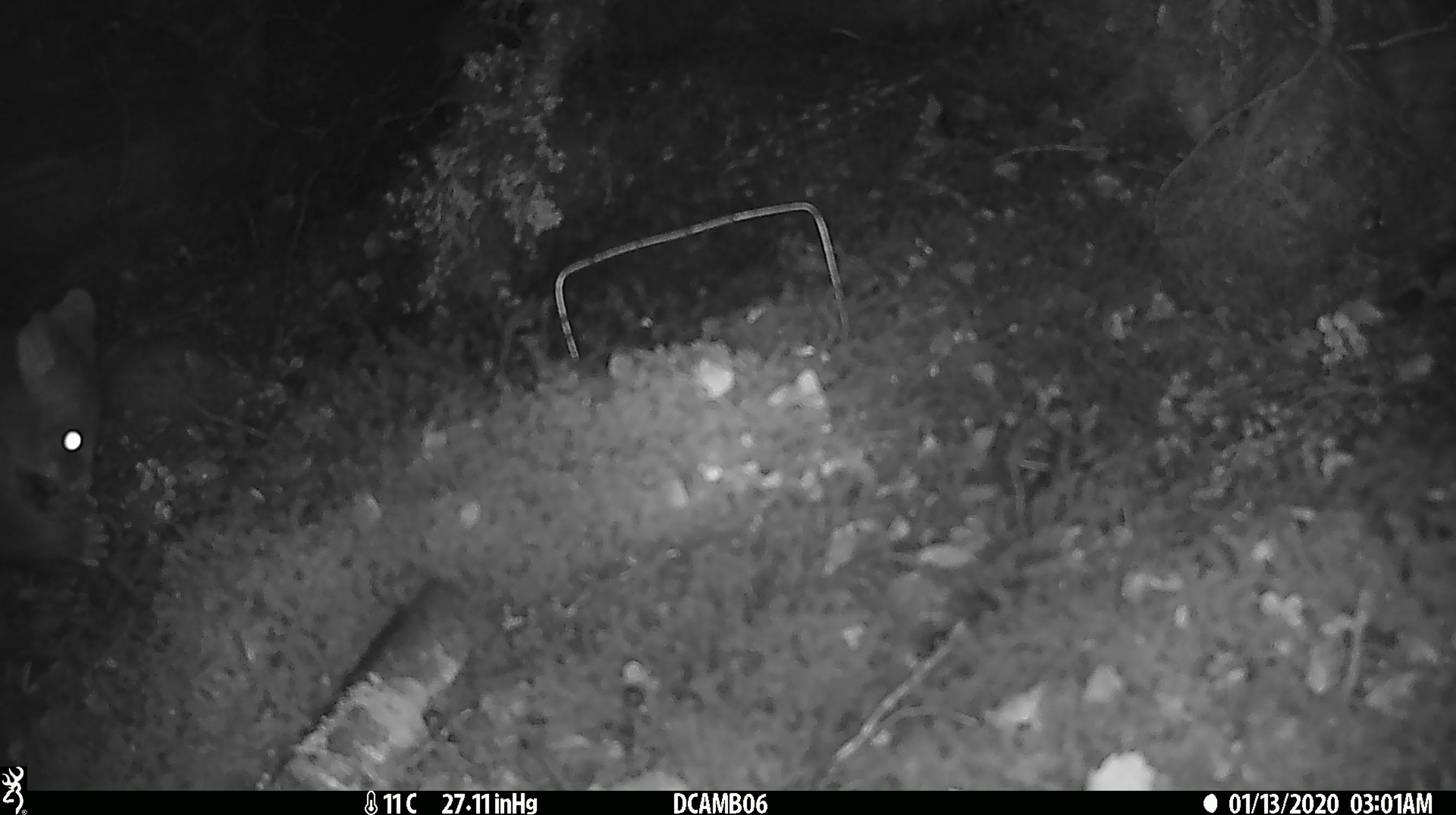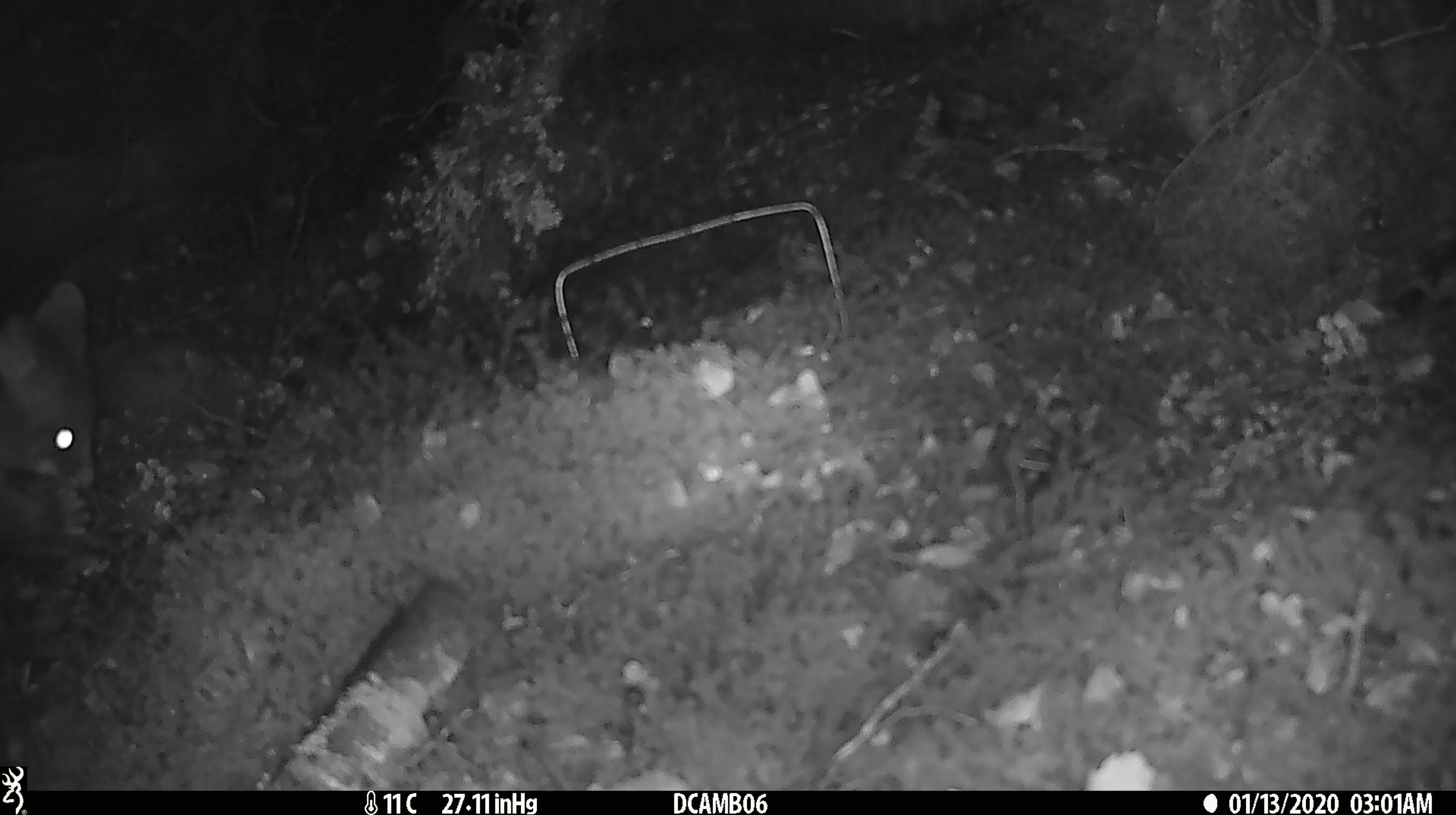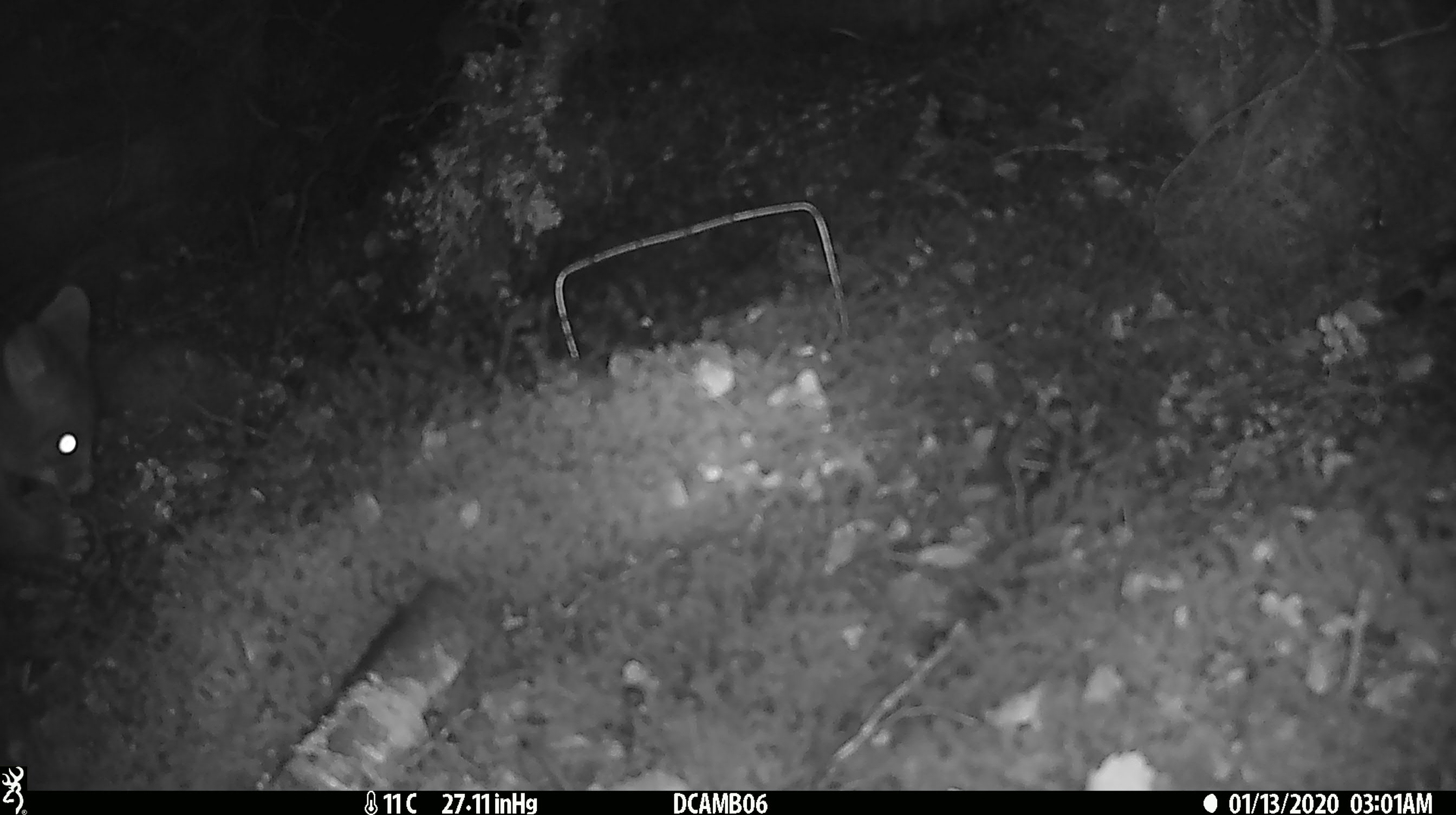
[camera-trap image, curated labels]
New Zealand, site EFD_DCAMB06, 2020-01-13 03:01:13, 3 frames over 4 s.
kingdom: Animalia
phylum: Chordata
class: Mammalia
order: Diprotodontia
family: Phalangeridae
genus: Trichosurus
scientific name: Trichosurus vulpecula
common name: common brushtail possum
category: possum